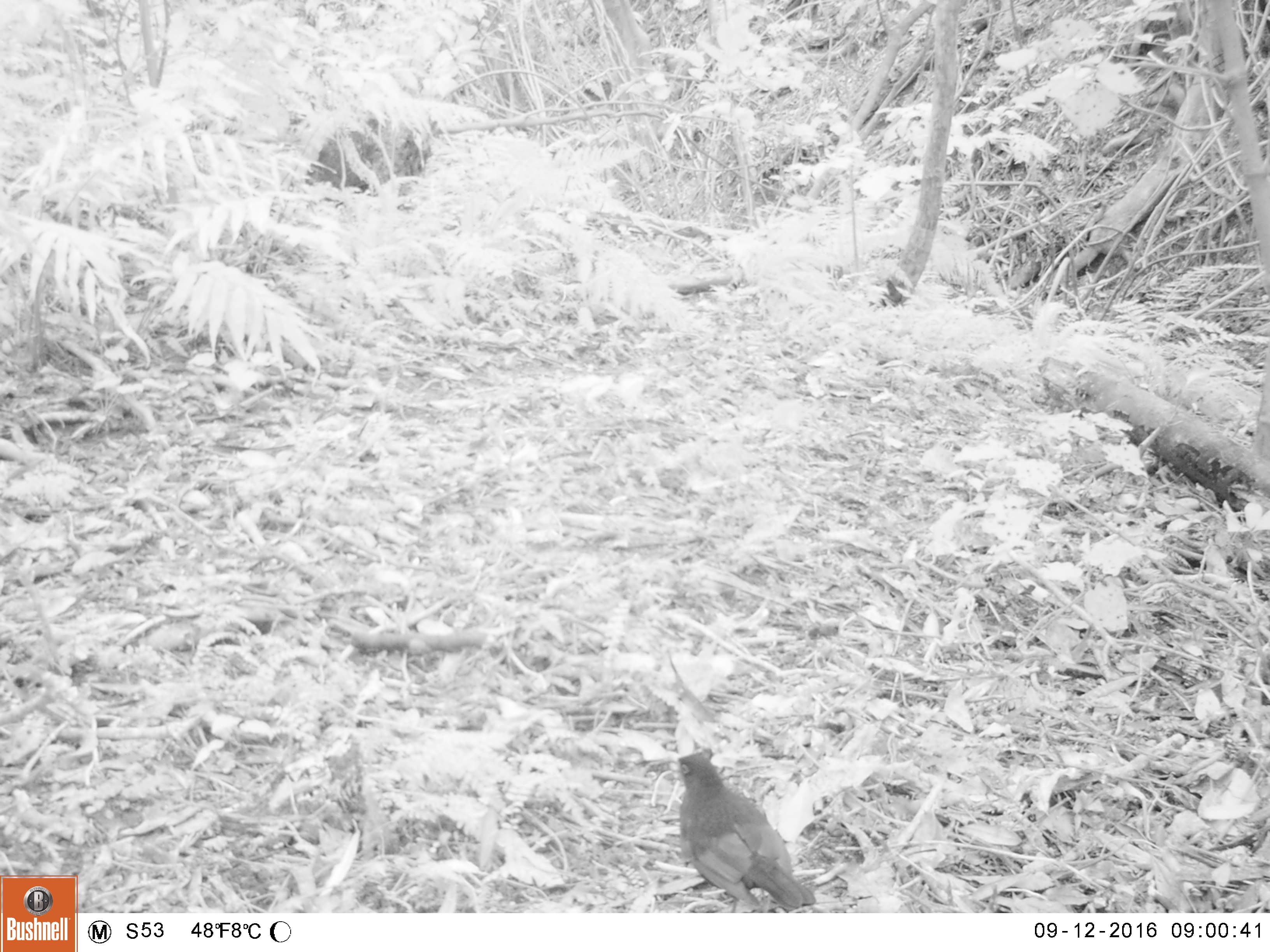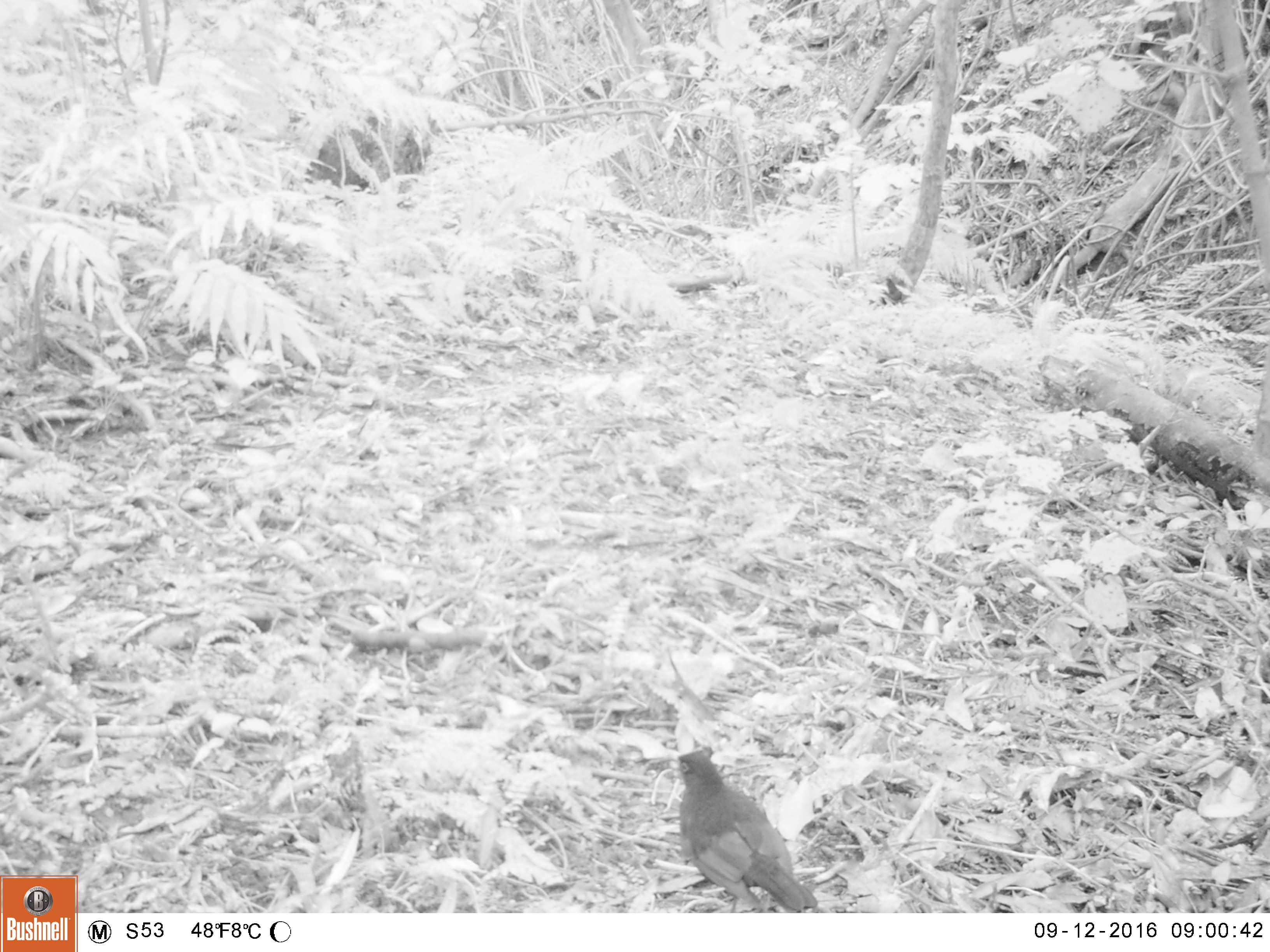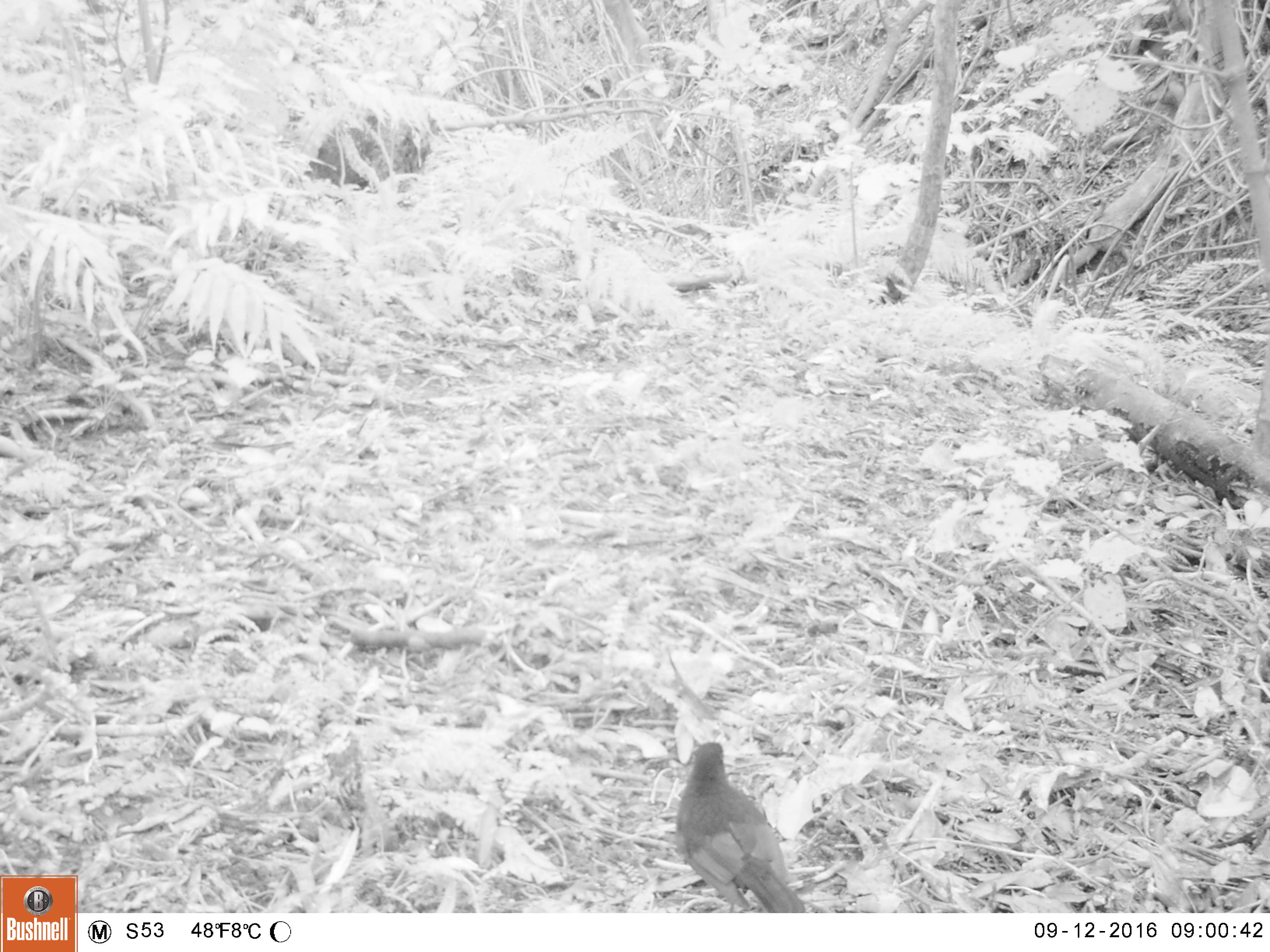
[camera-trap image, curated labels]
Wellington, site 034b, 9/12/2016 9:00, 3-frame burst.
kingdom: Animalia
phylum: Chordata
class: Aves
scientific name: Aves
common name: bird